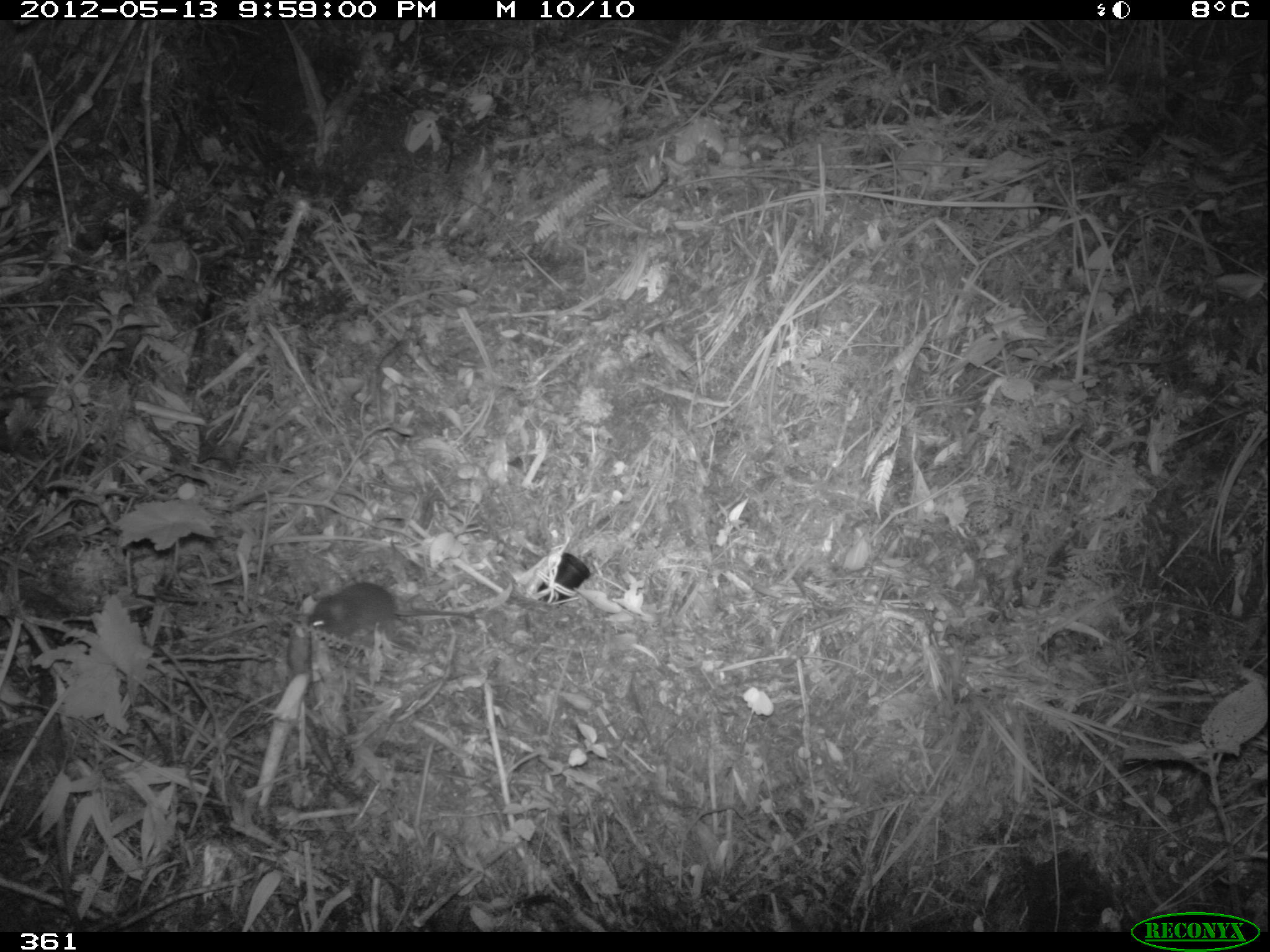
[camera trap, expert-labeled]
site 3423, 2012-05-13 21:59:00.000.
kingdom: Animalia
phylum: Chordata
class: Mammalia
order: Rodentia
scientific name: Rodentia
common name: rodents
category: unknown rodent